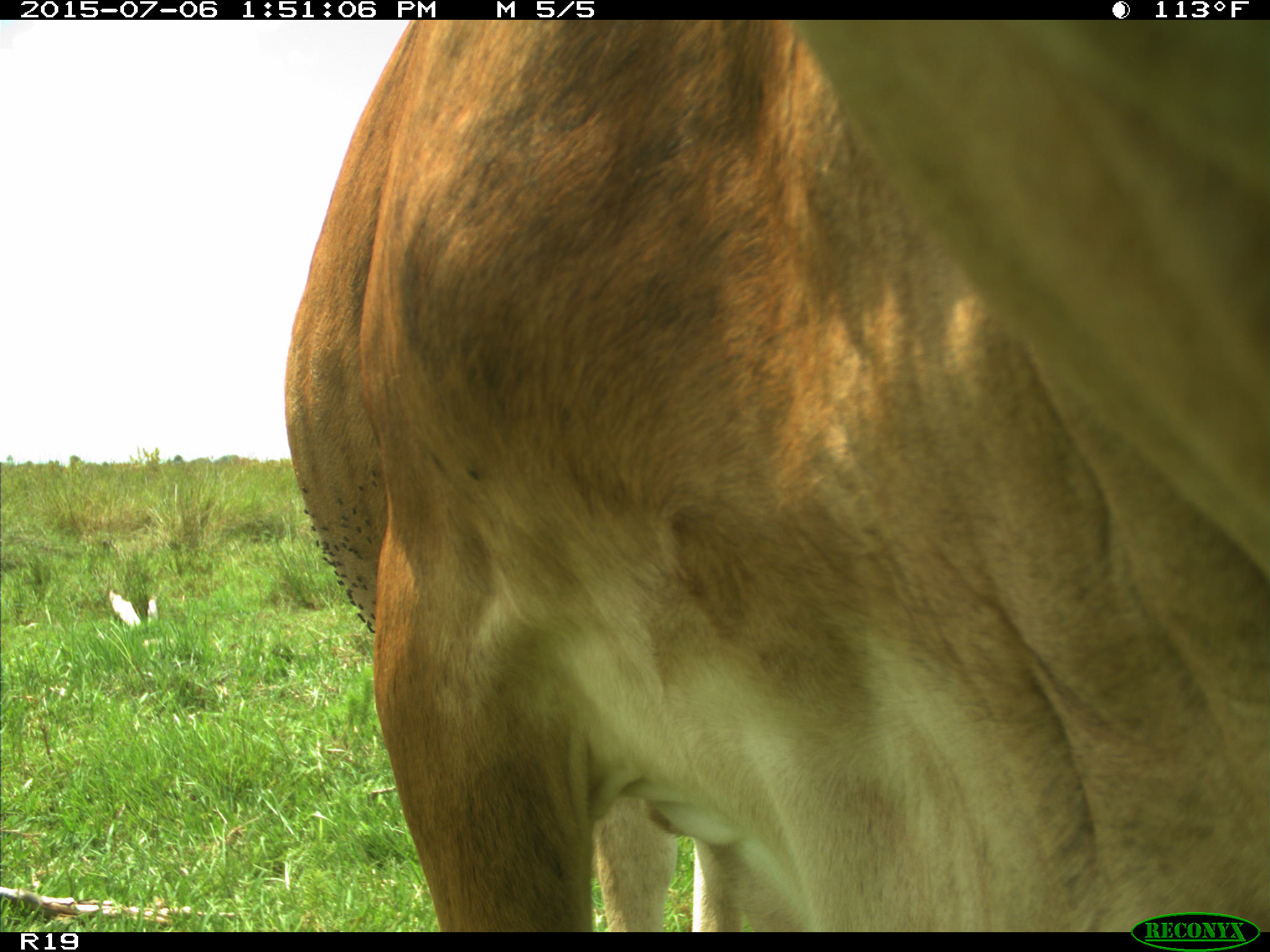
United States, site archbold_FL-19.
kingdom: Animalia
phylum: Chordata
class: Mammalia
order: Artiodactyla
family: Bovidae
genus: Bos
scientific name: Bos taurus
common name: domestic cow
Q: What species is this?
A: Bos taurus (domestic cow).